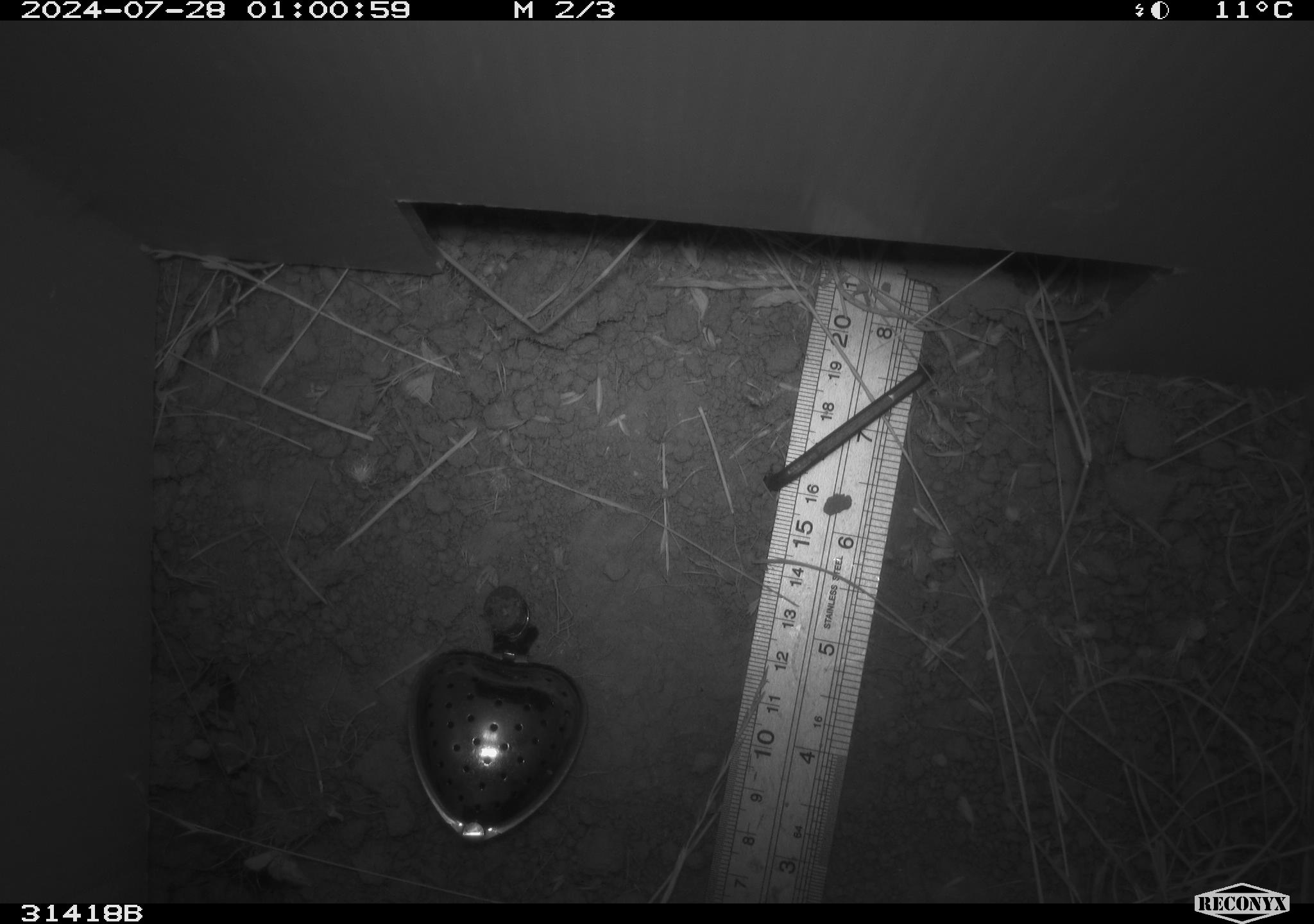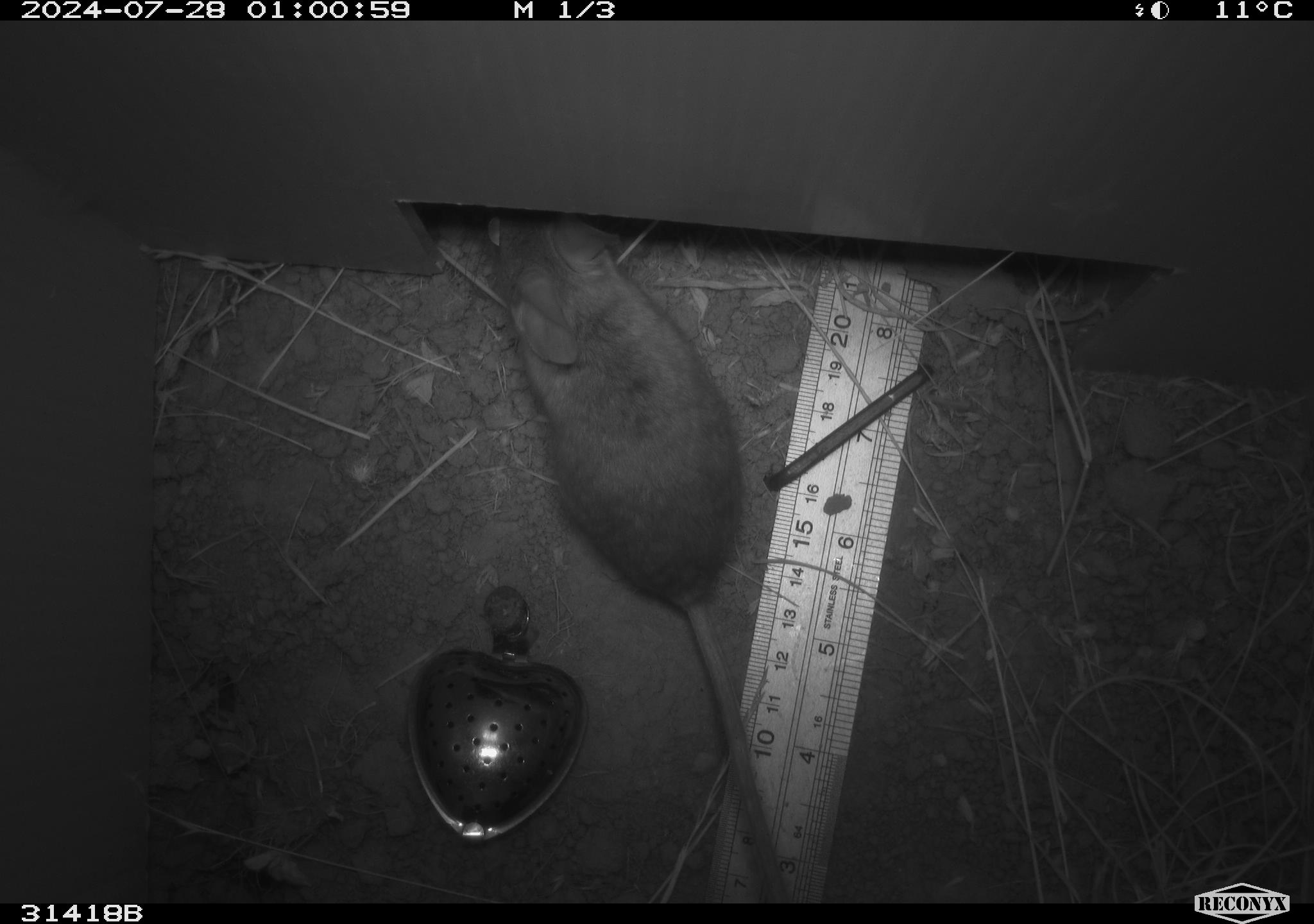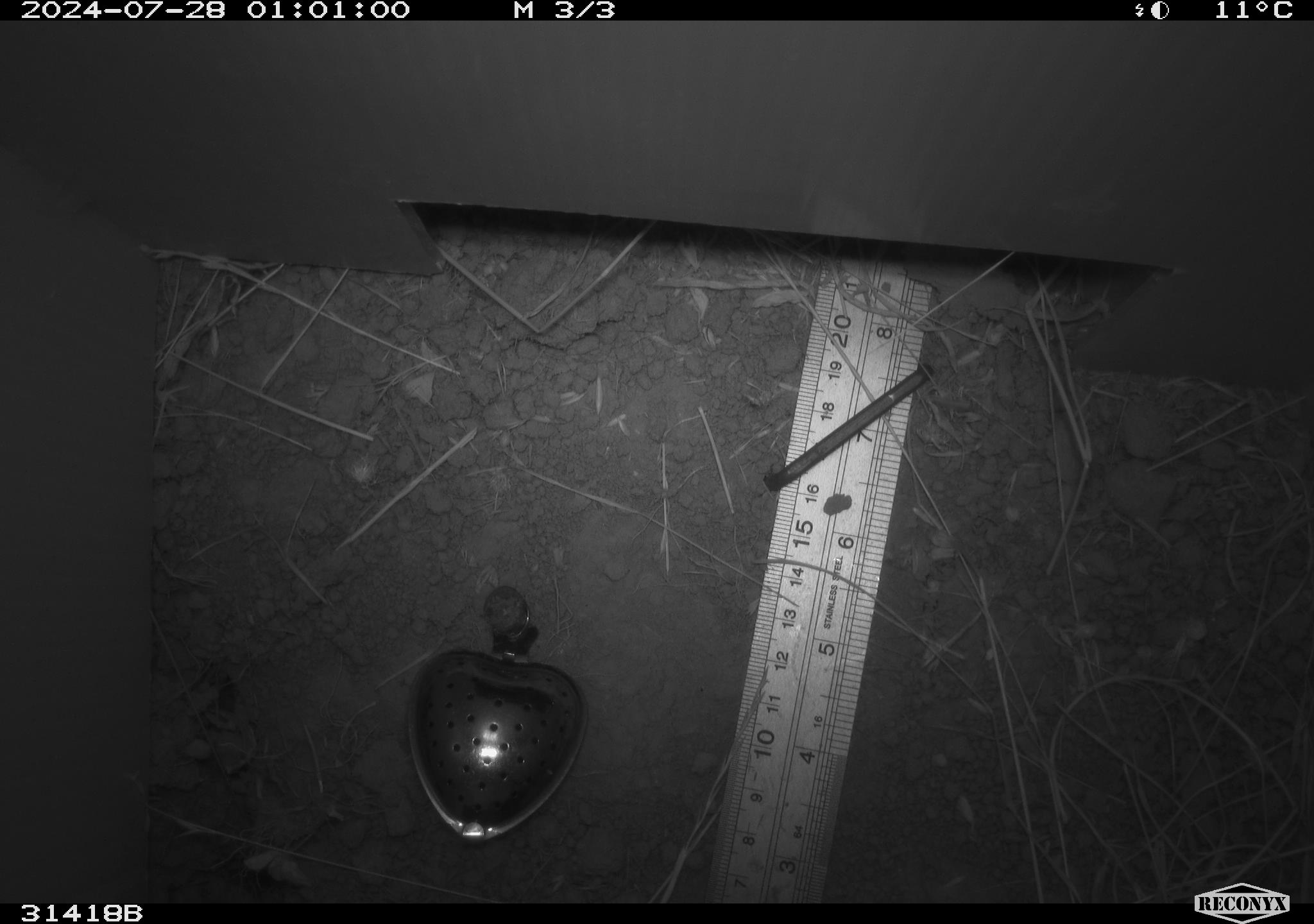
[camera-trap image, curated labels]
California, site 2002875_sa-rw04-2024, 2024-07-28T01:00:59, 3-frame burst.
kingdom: Animalia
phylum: Chordata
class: Mammalia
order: Rodentia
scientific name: Rodentia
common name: rodent